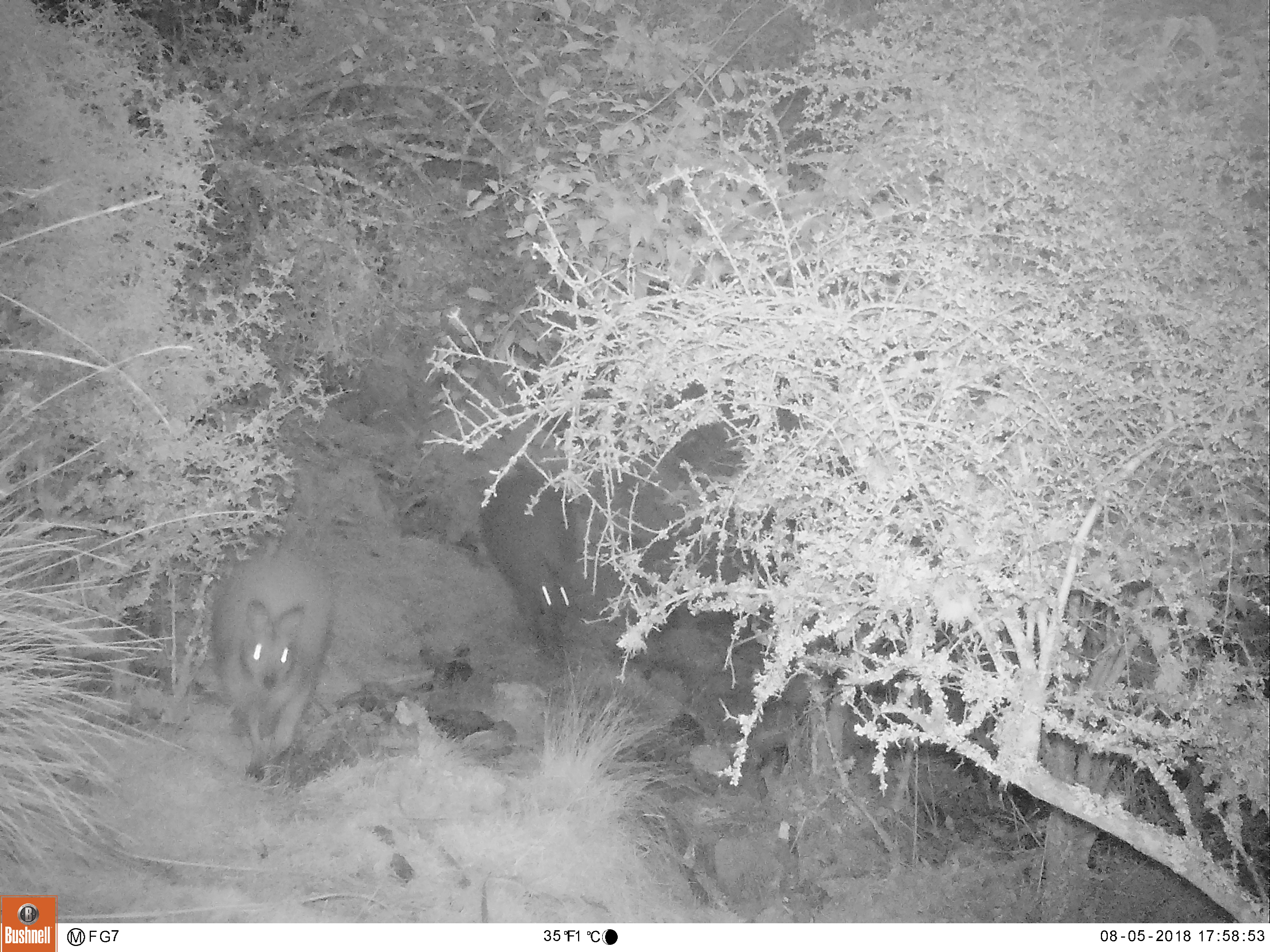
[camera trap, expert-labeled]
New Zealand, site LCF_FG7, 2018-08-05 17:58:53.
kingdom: Animalia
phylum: Chordata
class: Mammalia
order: Diprotodontia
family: Macropodidae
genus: Notamacropus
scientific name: Notamacropus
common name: wallaby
Wallaby (Notamacropus).